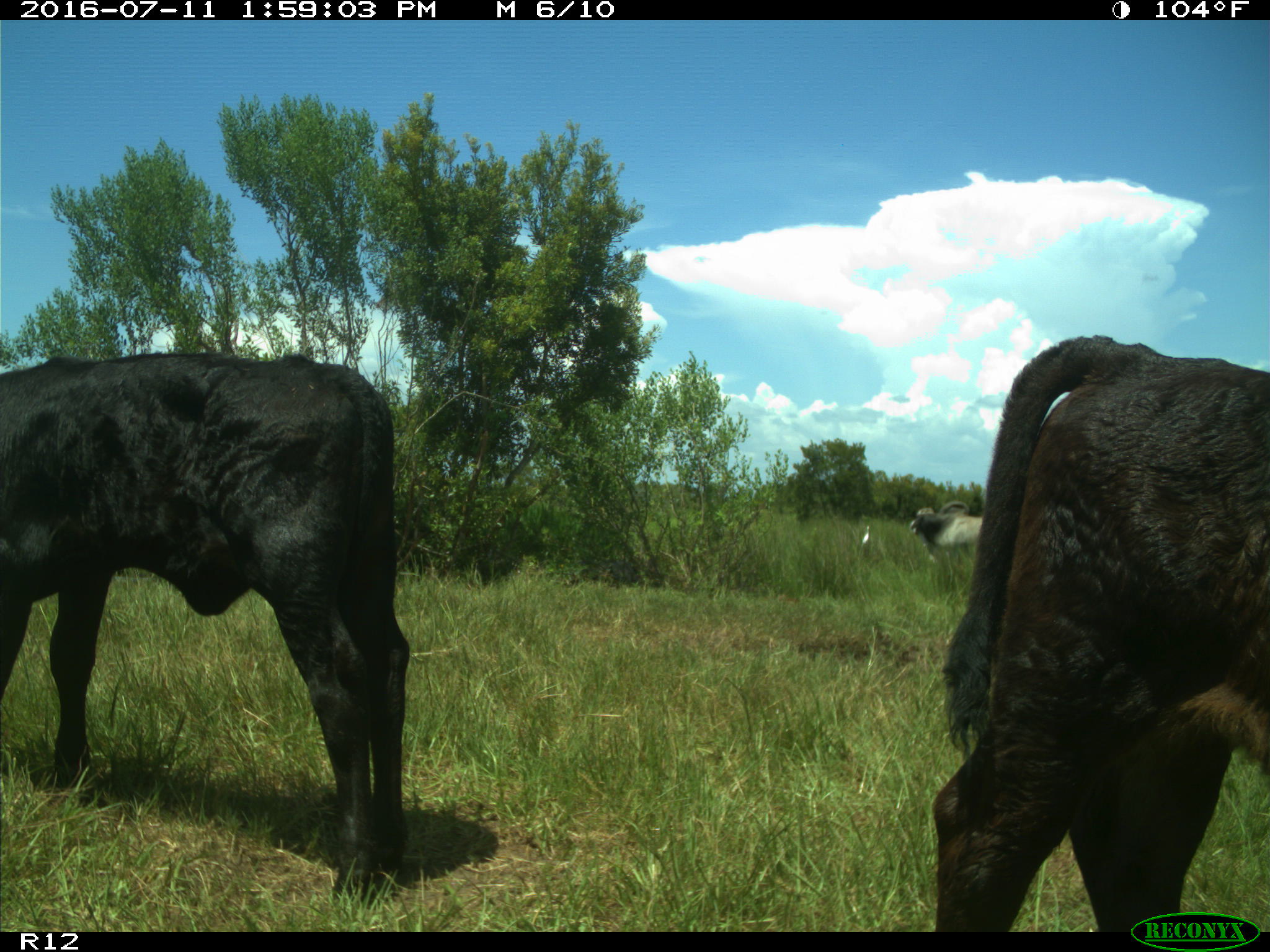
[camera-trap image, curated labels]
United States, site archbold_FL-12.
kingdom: Animalia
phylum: Chordata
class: Mammalia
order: Artiodactyla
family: Bovidae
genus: Bos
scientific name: Bos taurus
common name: domestic cow